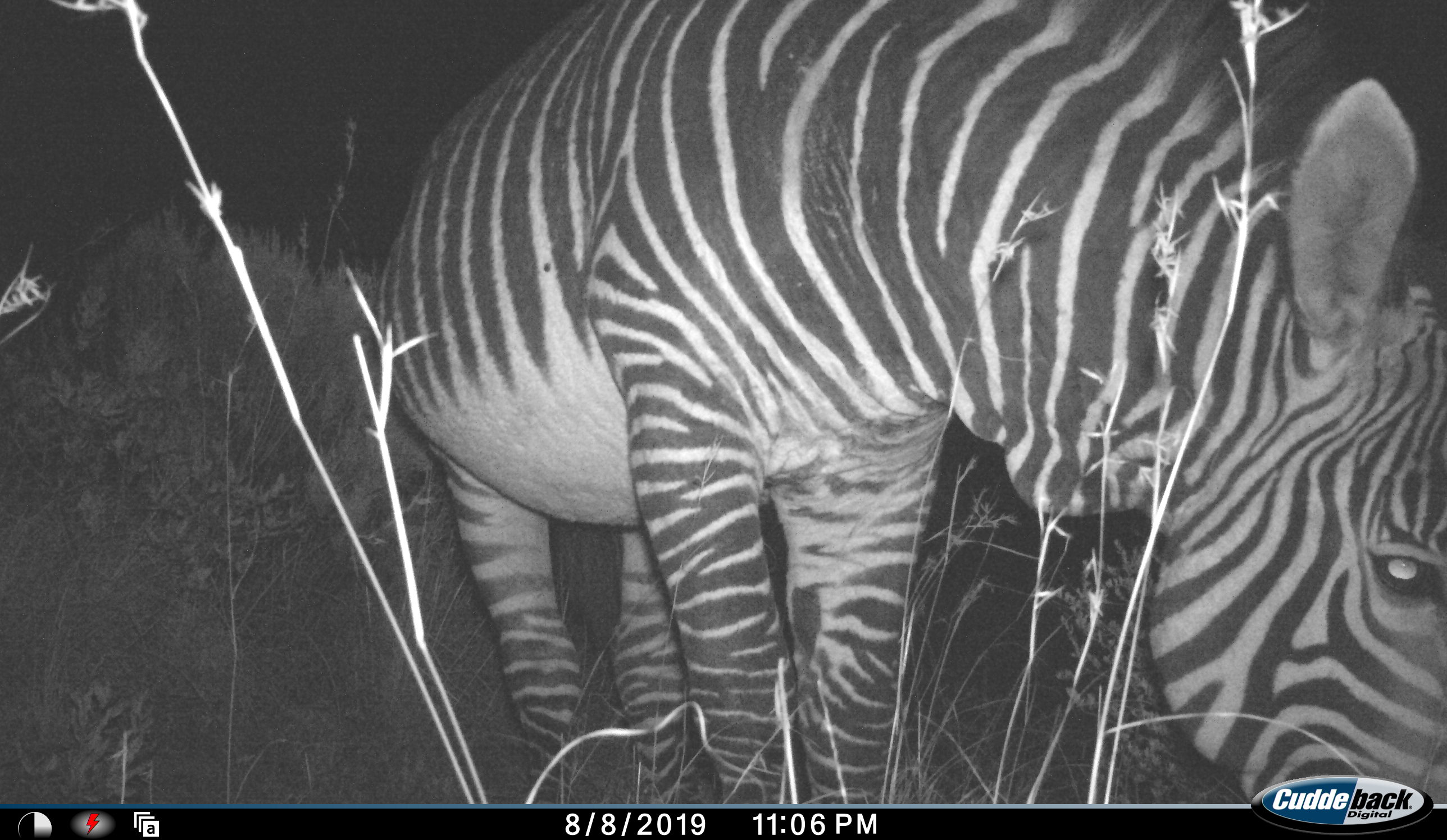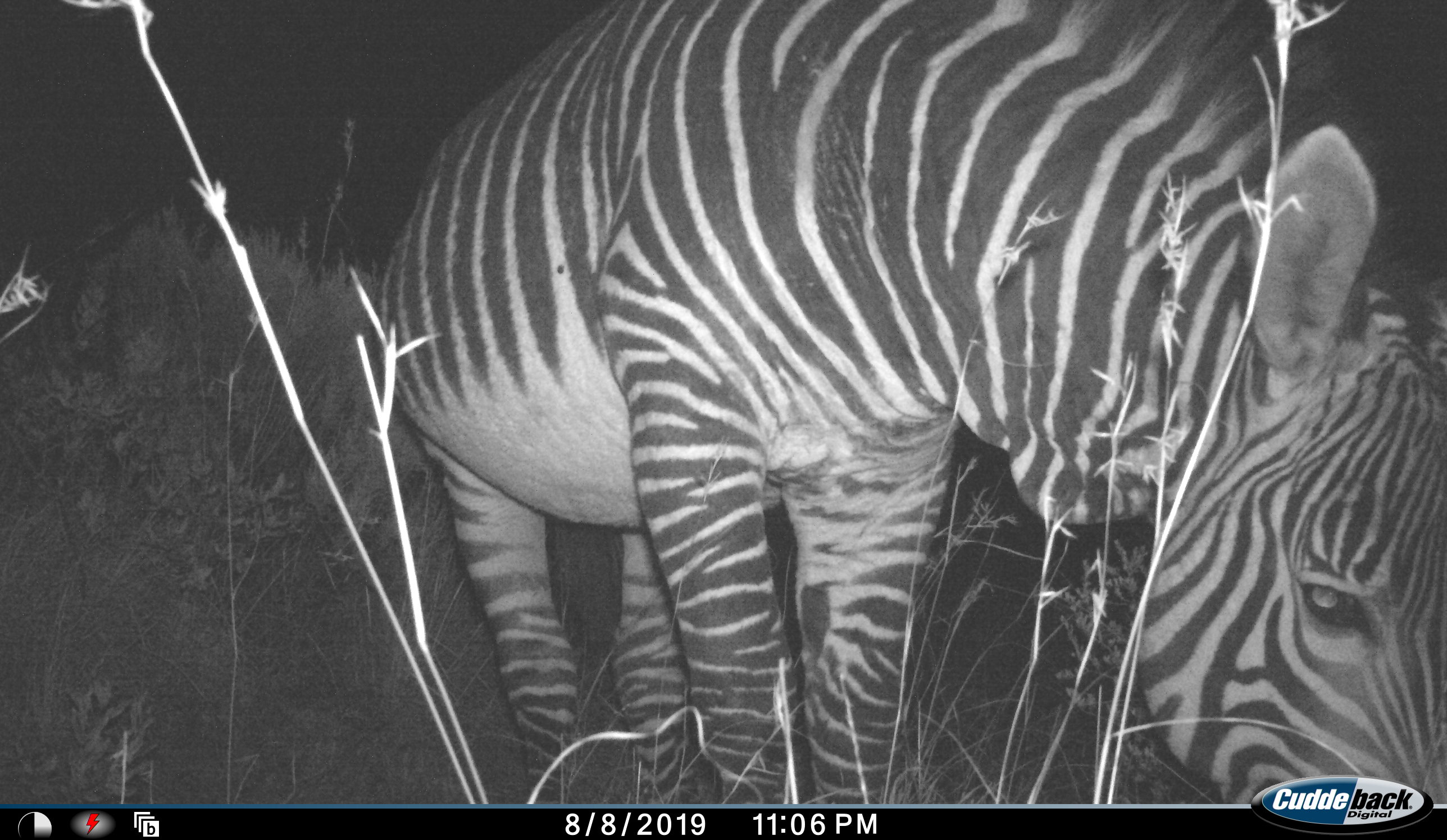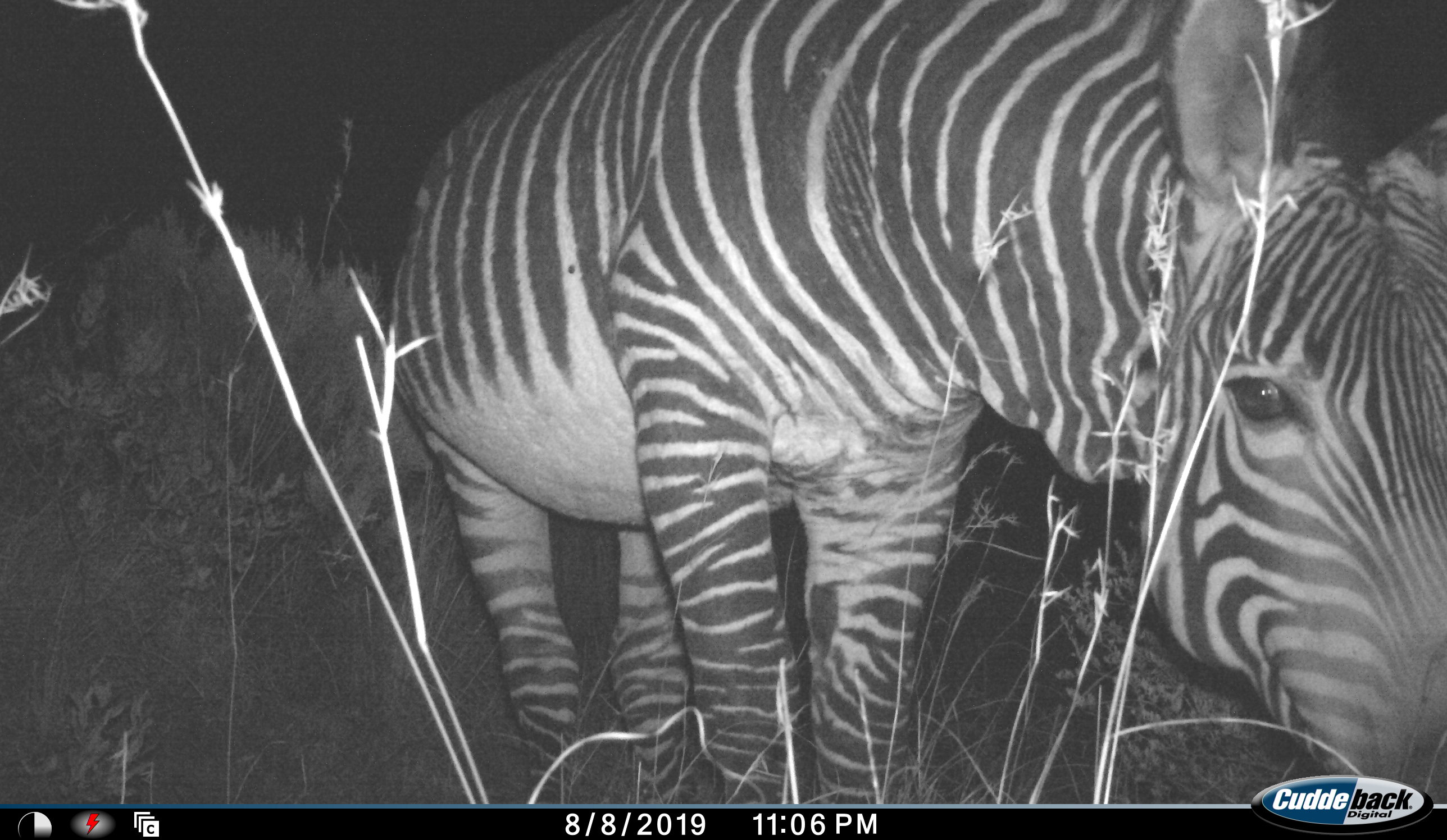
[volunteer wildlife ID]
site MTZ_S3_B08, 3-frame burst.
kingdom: Animalia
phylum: Chordata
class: Mammalia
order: Perissodactyla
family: Equidae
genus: Equus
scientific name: Equus zebra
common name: mountain zebra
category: zebramountain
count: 1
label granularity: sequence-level